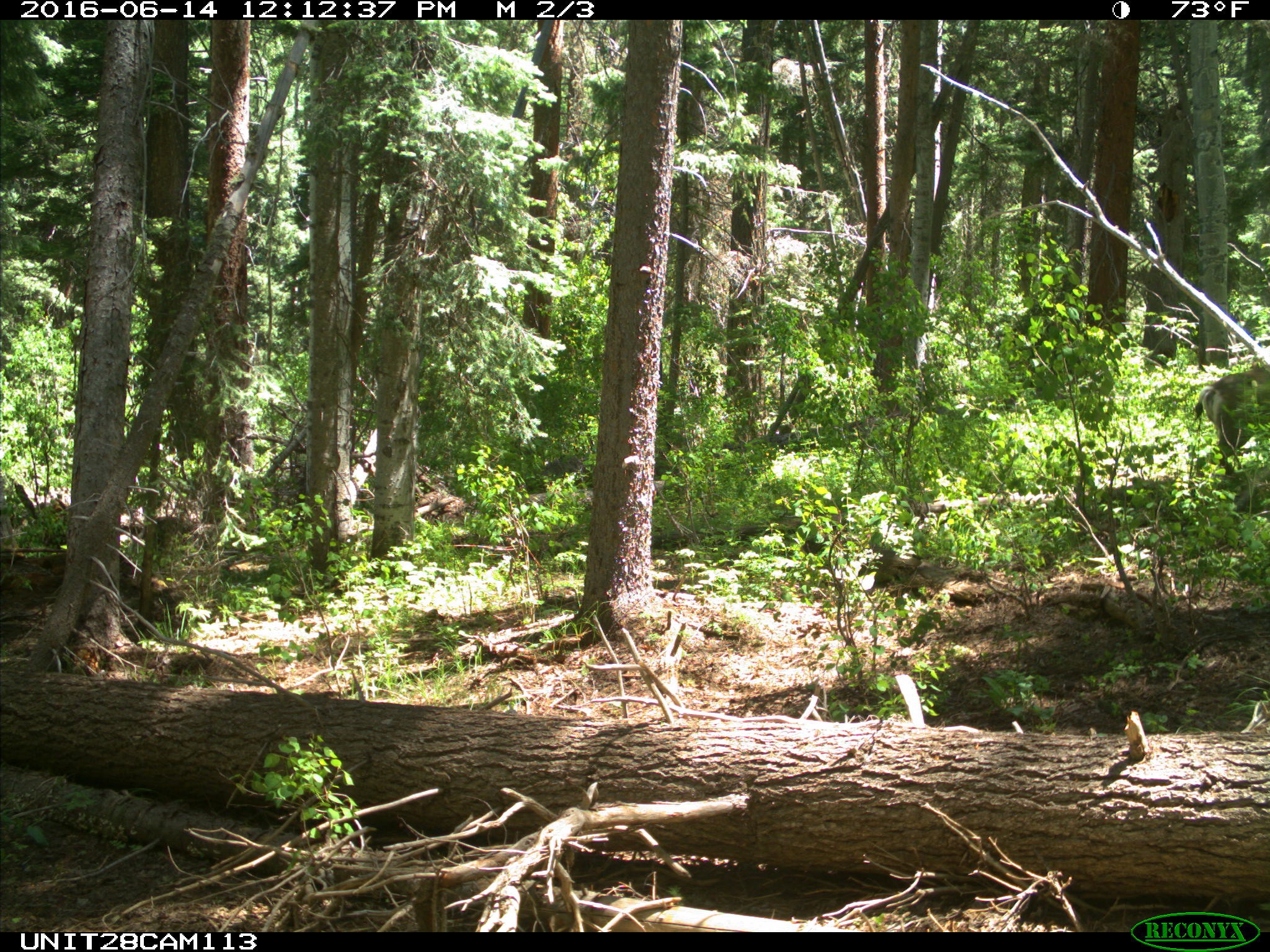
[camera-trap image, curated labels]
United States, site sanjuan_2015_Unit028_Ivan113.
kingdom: Animalia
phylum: Chordata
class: Mammalia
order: Artiodactyla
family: Cervidae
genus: Odocoileus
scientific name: Odocoileus hemionus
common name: mule deer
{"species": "Odocoileus hemionus (mule deer)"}